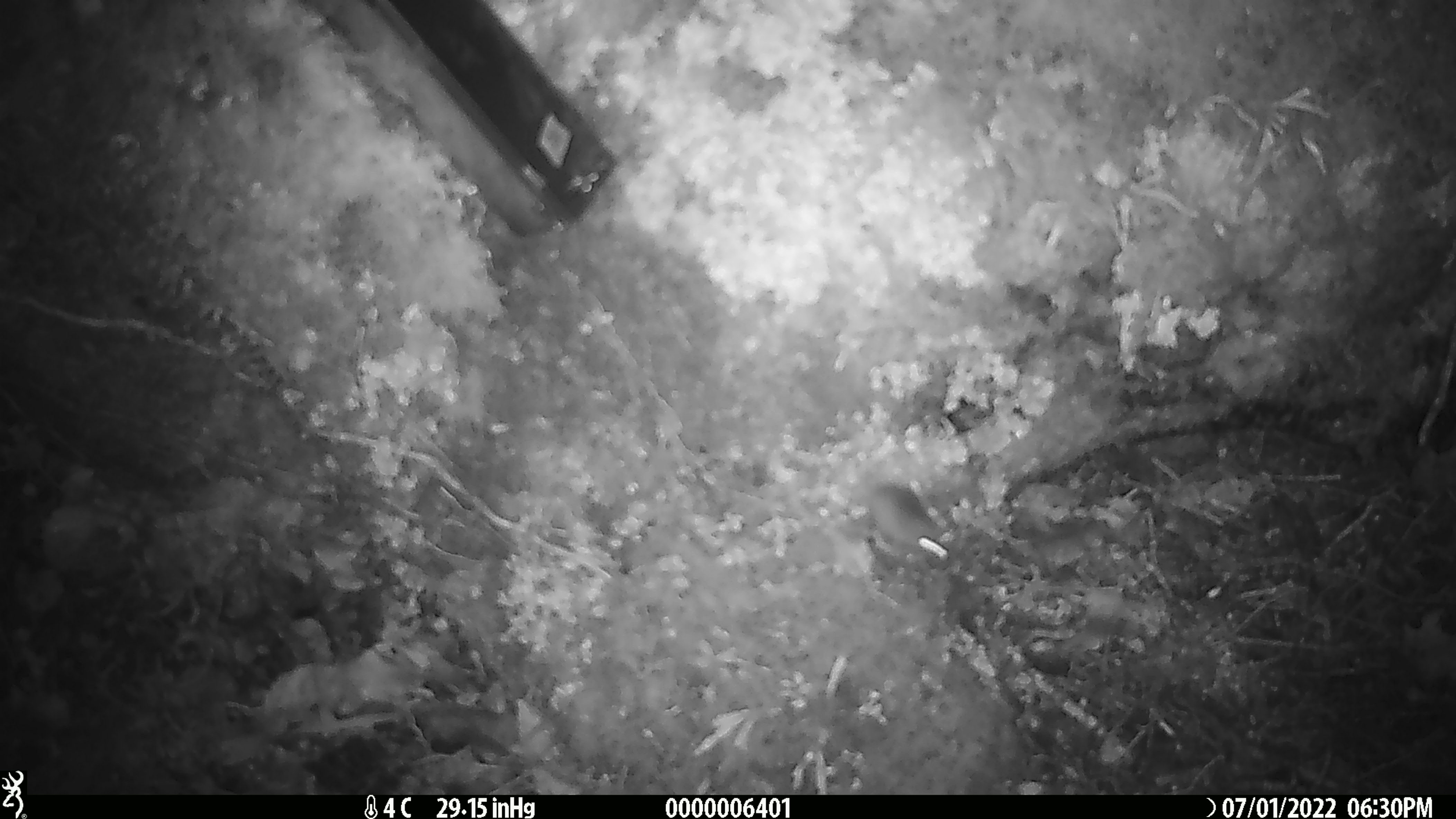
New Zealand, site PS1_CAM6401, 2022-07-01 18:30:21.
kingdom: Animalia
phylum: Chordata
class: Mammalia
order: Rodentia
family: Muridae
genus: Mus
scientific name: Mus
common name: mouse